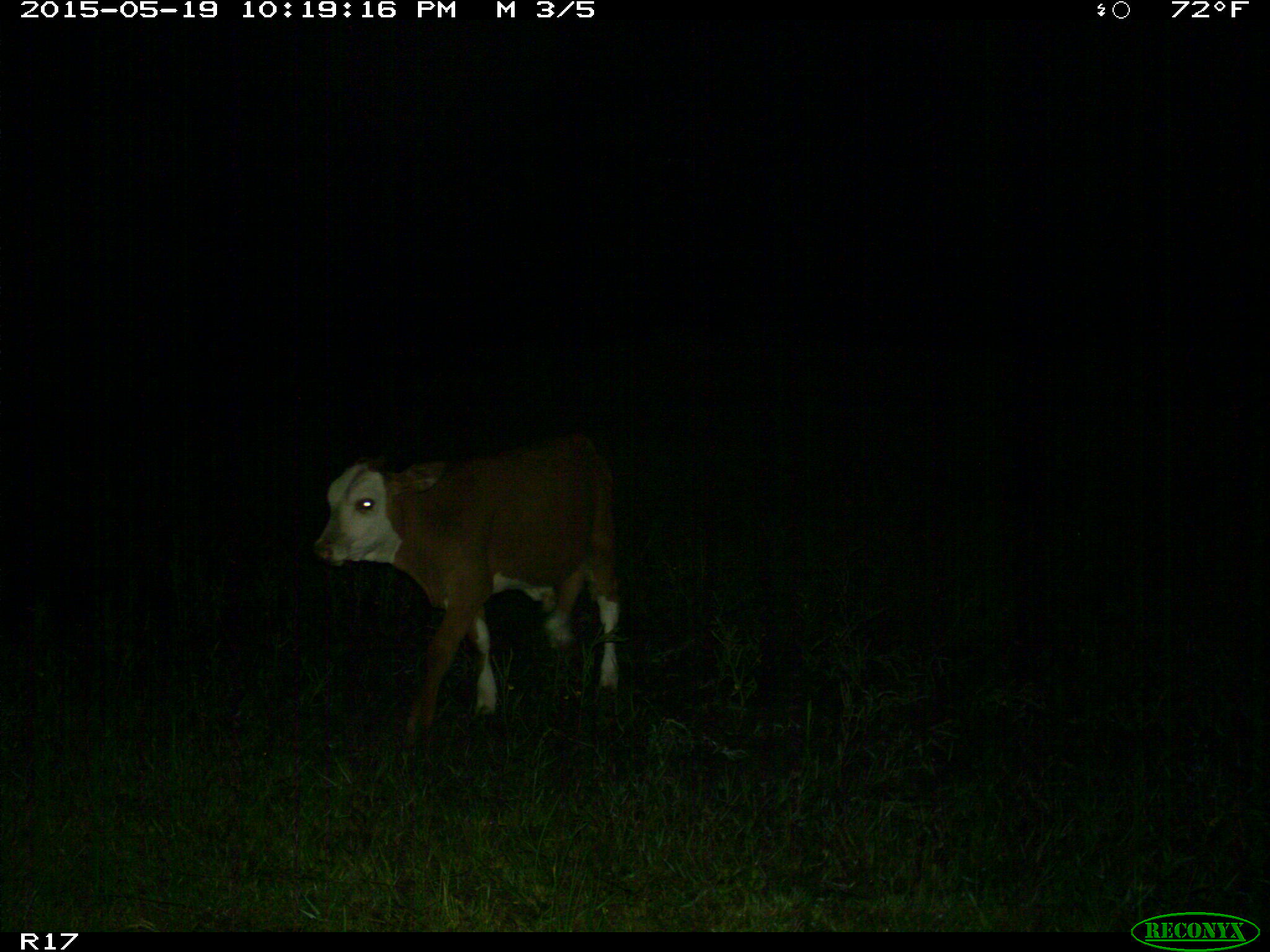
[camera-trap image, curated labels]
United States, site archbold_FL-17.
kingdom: Animalia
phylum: Chordata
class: Mammalia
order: Artiodactyla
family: Bovidae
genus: Bos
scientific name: Bos taurus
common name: domestic cow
Bos taurus (domestic cow).